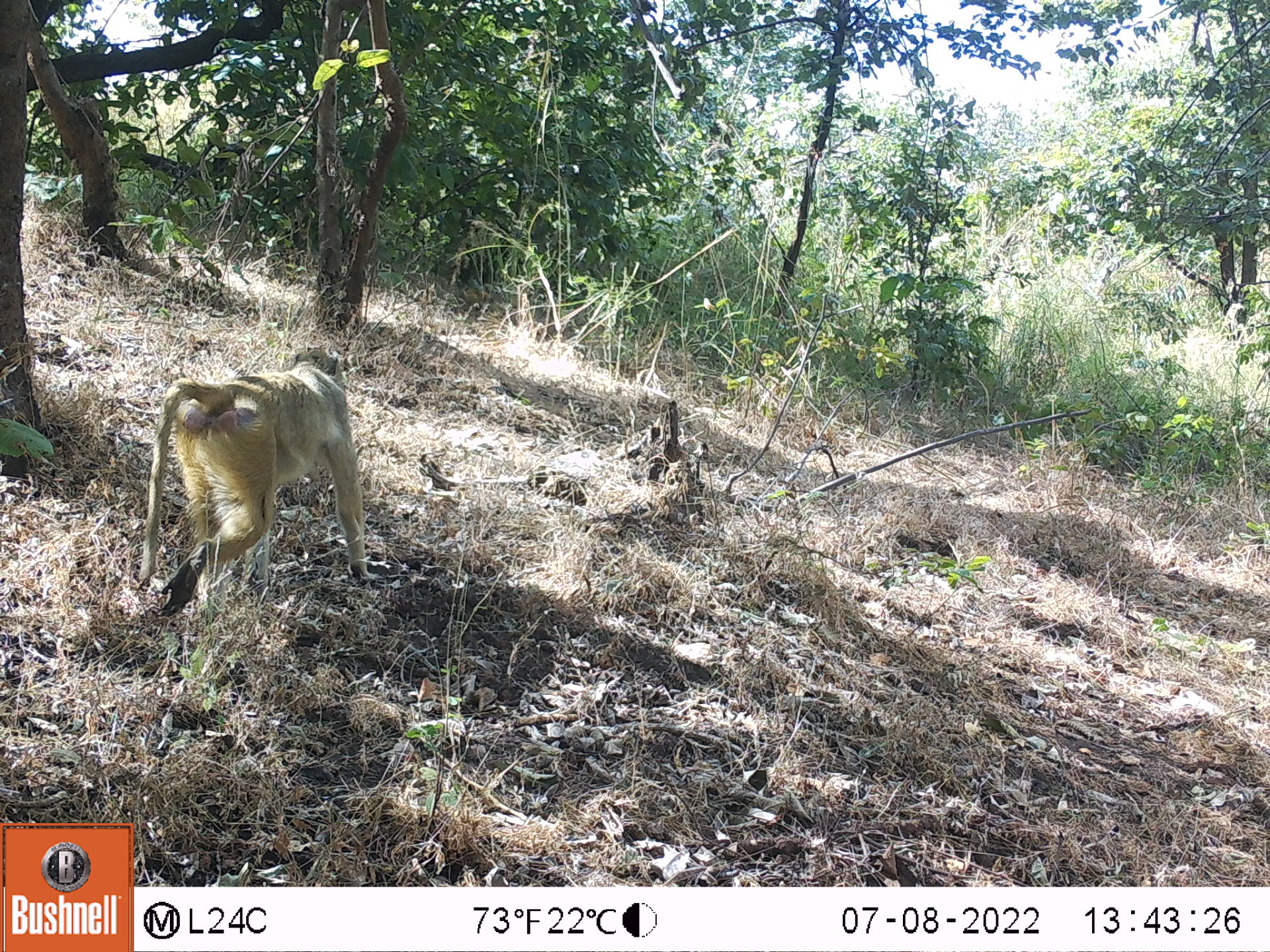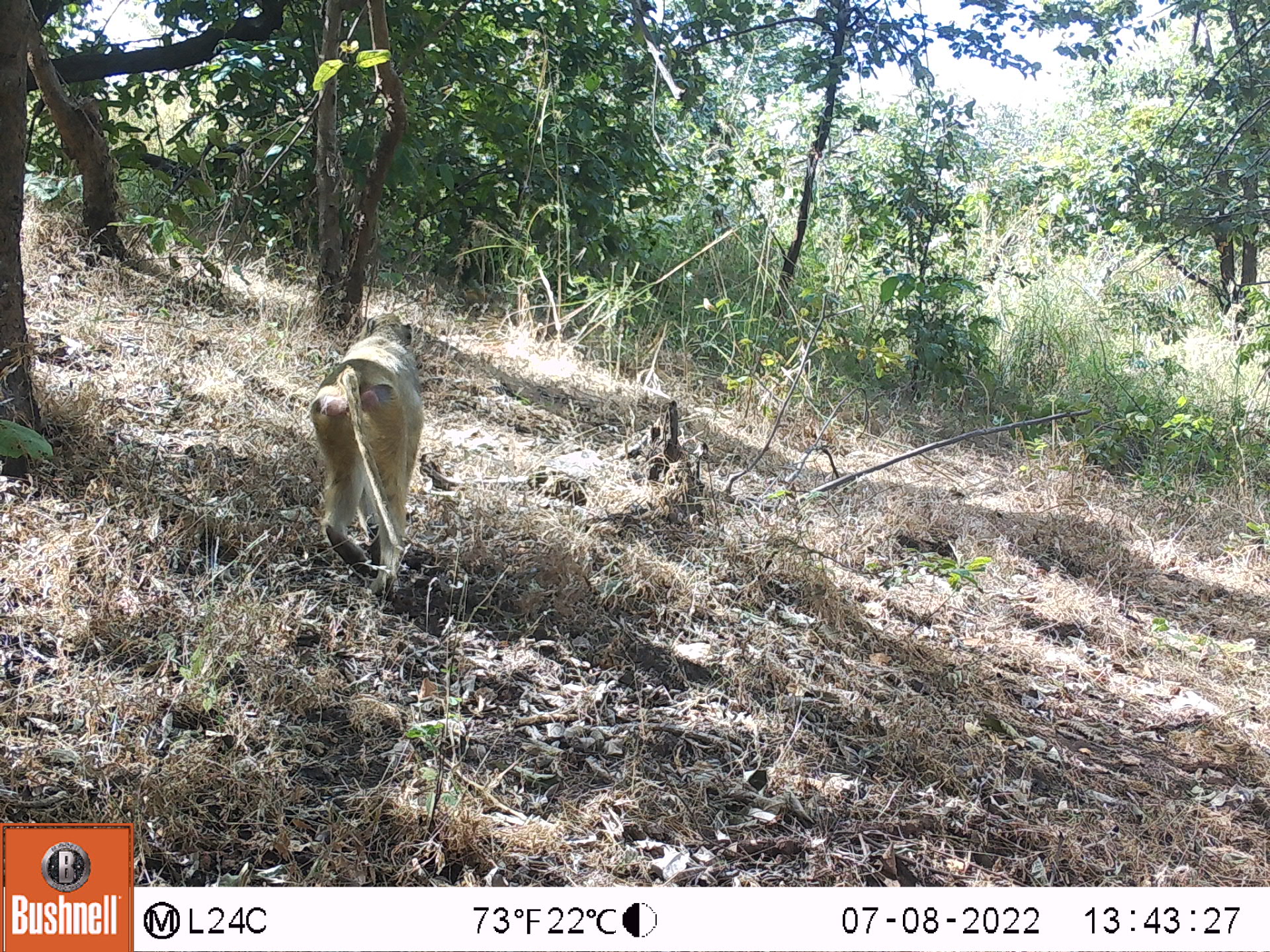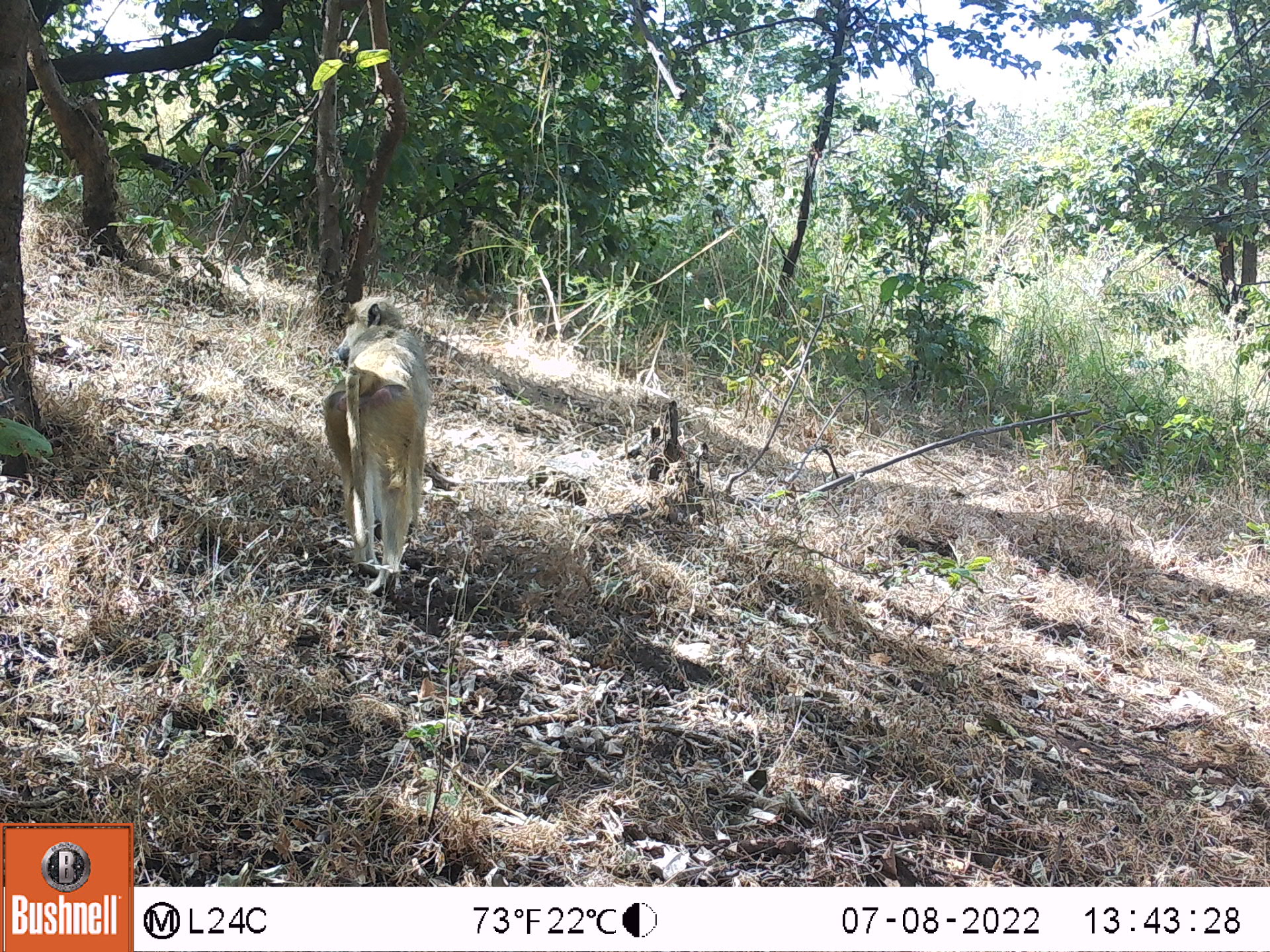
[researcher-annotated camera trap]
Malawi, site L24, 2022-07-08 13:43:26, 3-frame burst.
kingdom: Animalia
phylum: Chordata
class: Mammalia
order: Primates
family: Cercopithecidae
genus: Papio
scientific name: Papio cynocephalus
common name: yellow baboon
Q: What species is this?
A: Yellow baboon (Papio cynocephalus).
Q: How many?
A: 1.